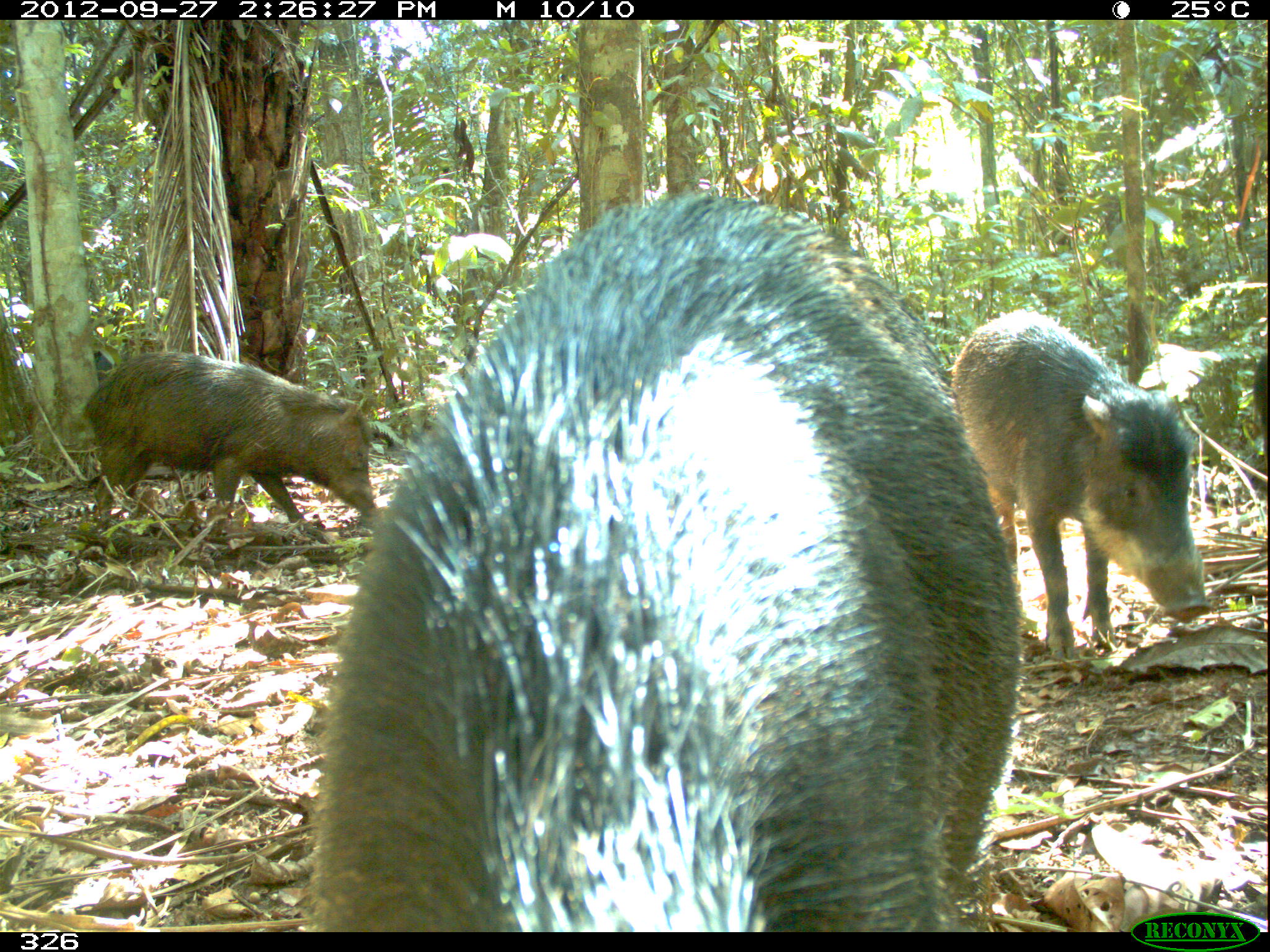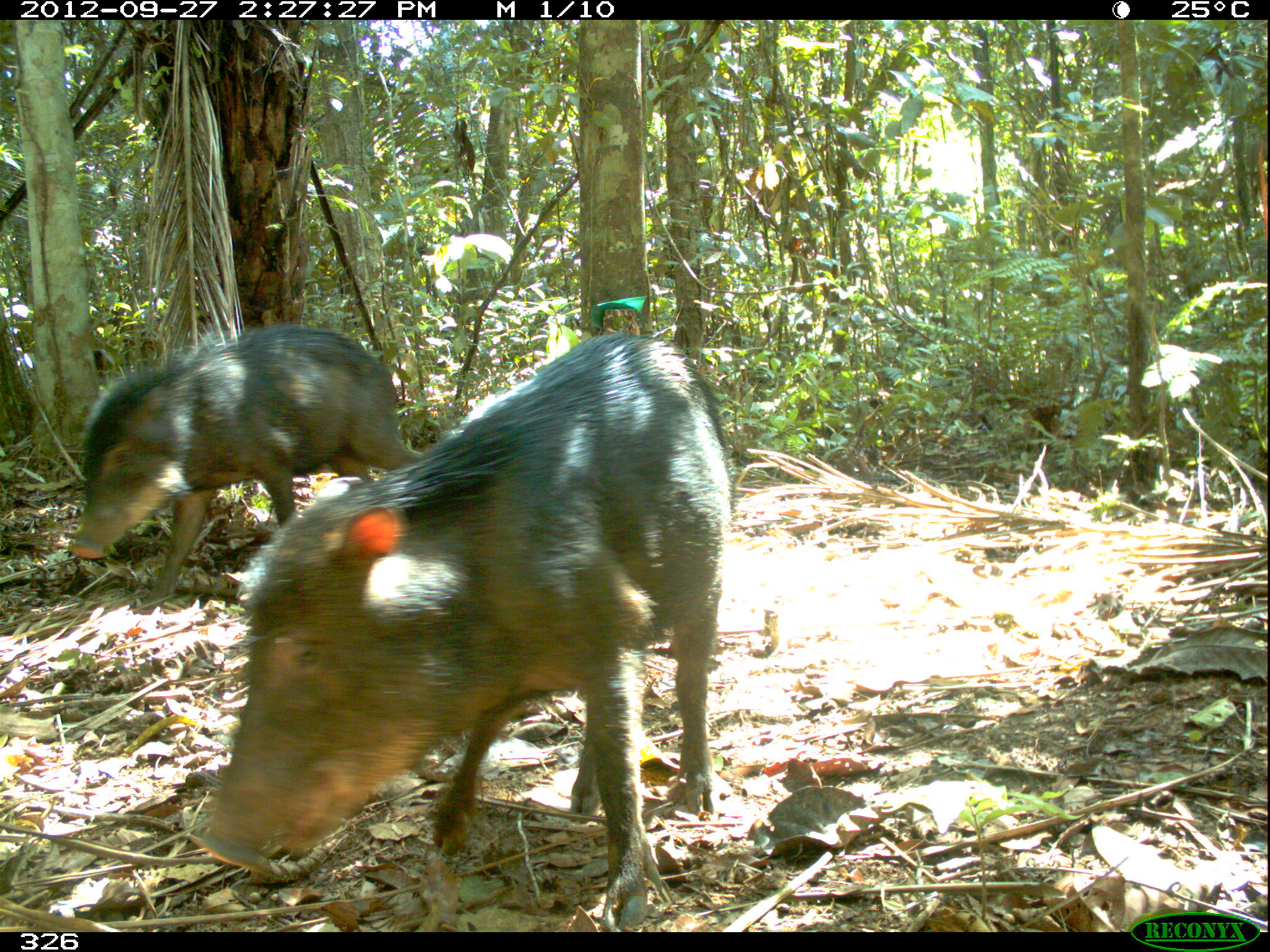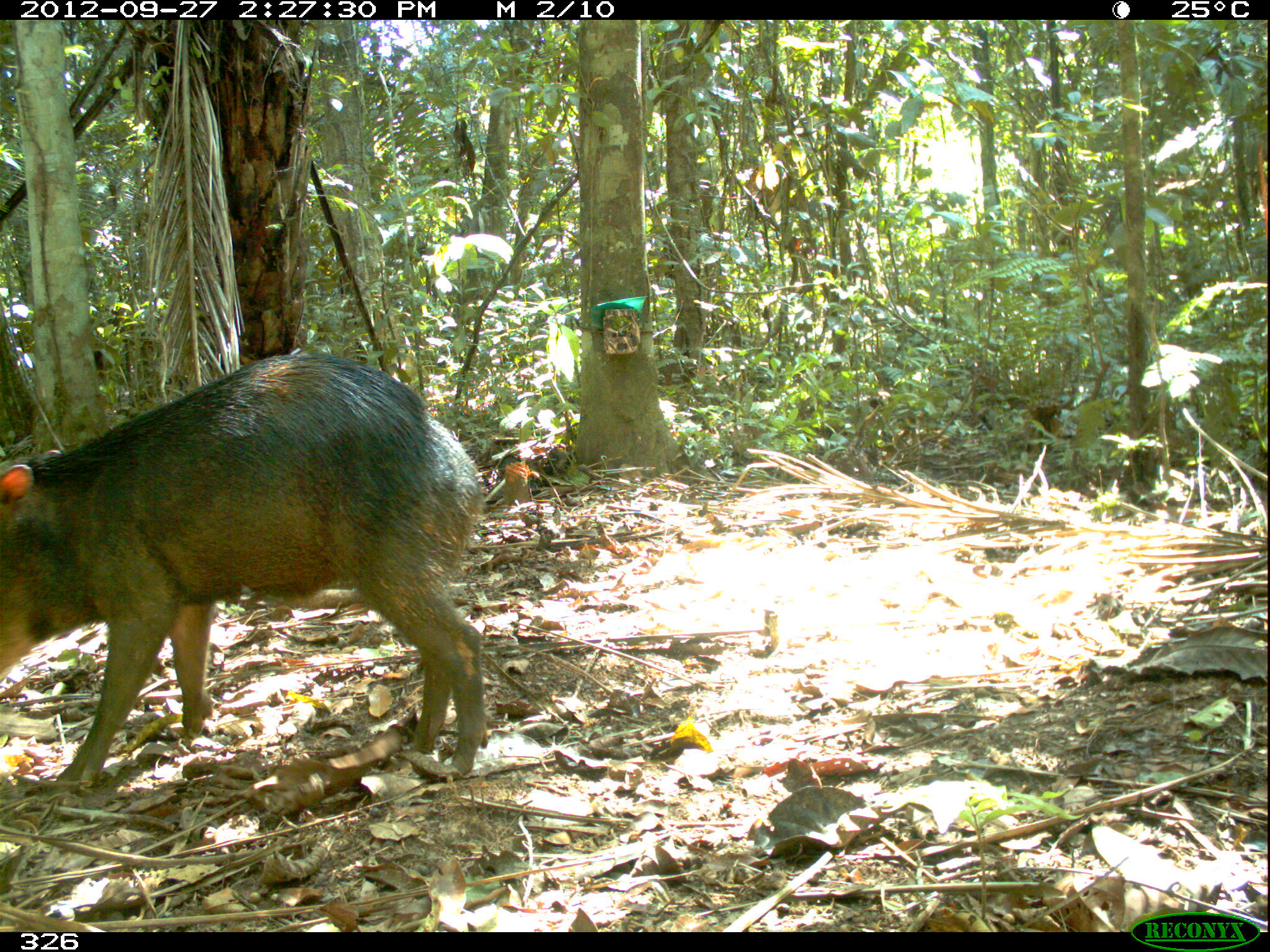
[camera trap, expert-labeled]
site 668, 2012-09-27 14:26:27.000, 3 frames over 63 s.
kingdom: Animalia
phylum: Chordata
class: Mammalia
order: Artiodactyla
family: Tayassuidae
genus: Tayassu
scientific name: Tayassu pecari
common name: white-lipped peccary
Tayassu pecari (white-lipped peccary).